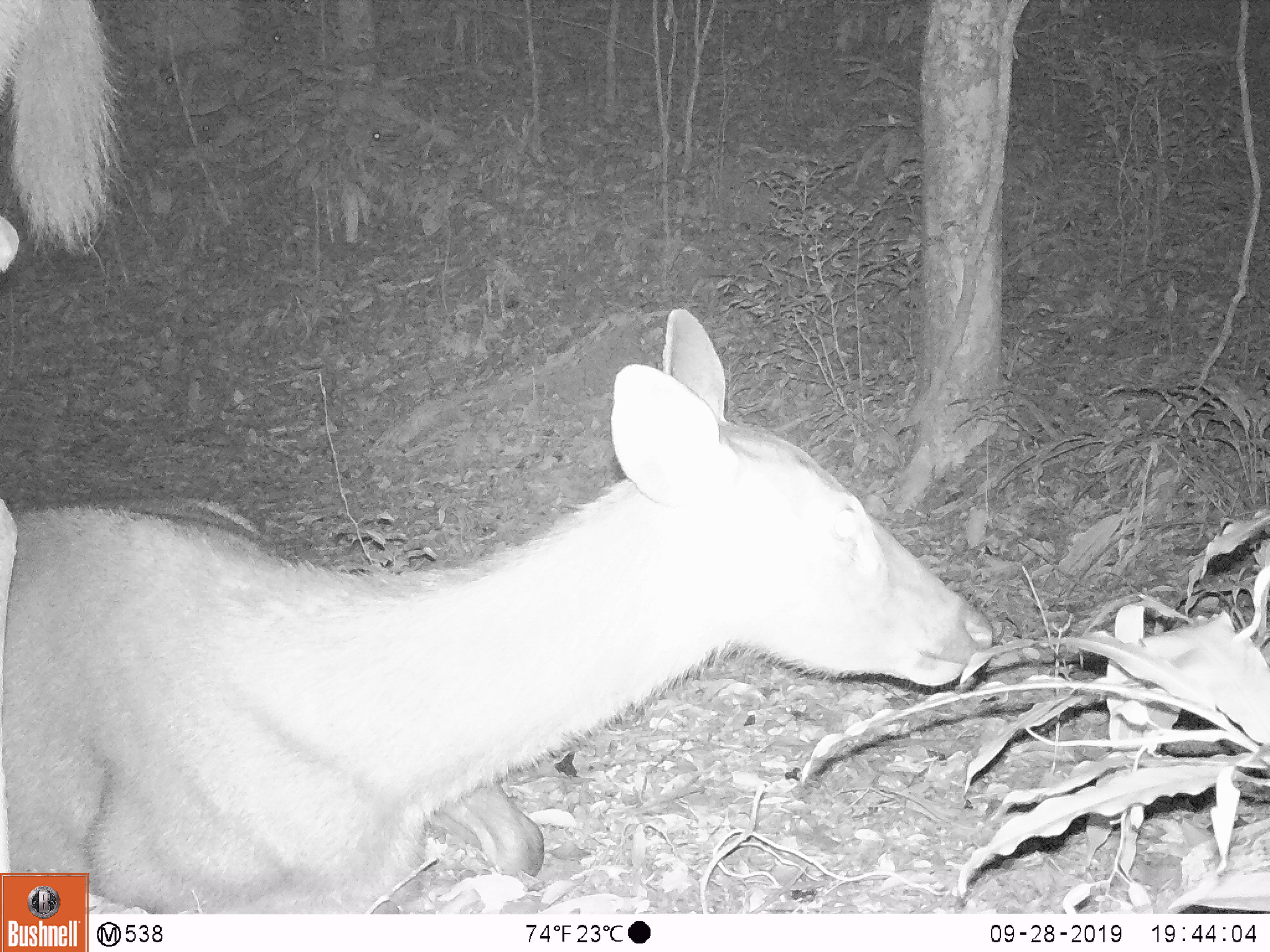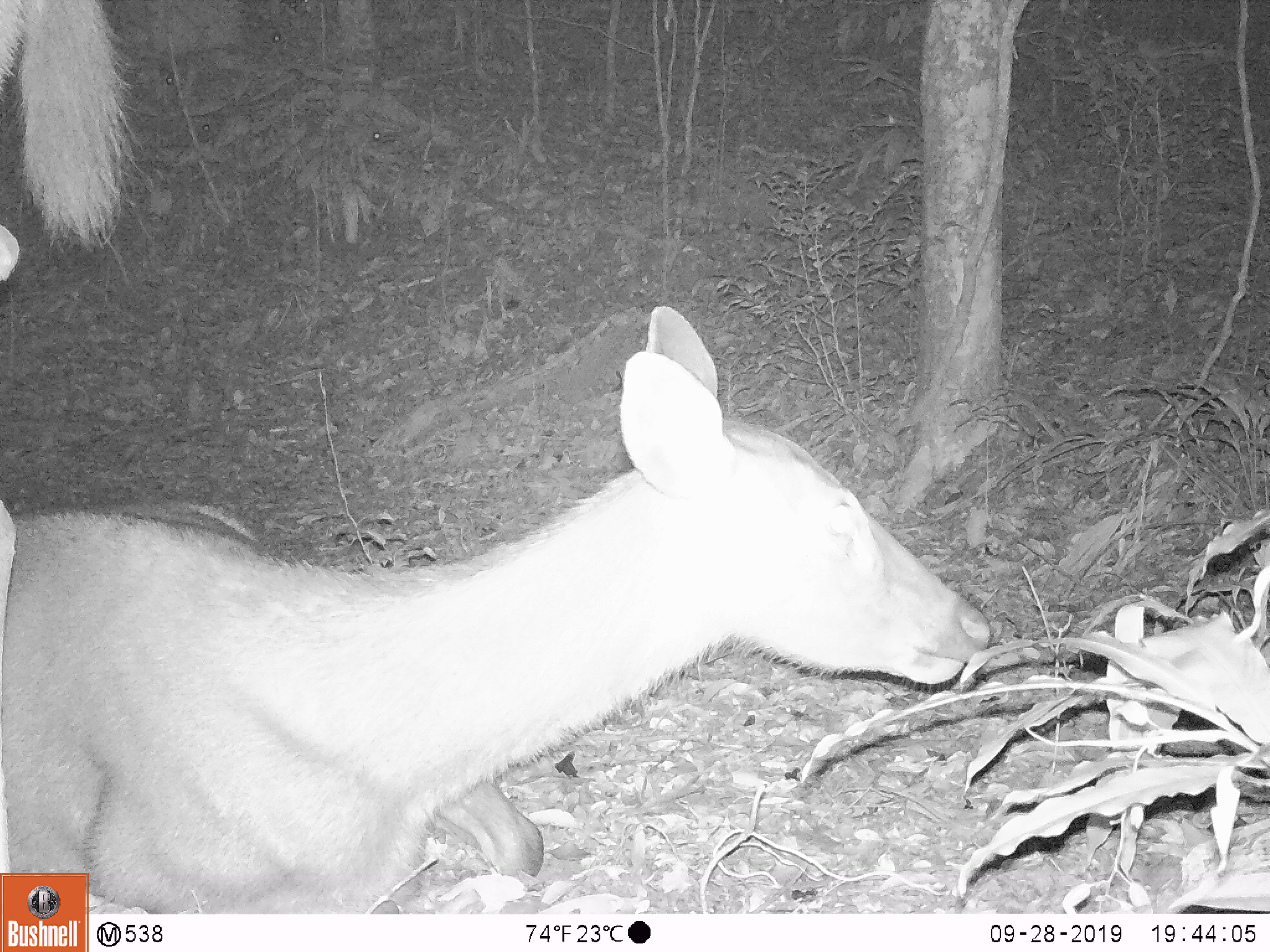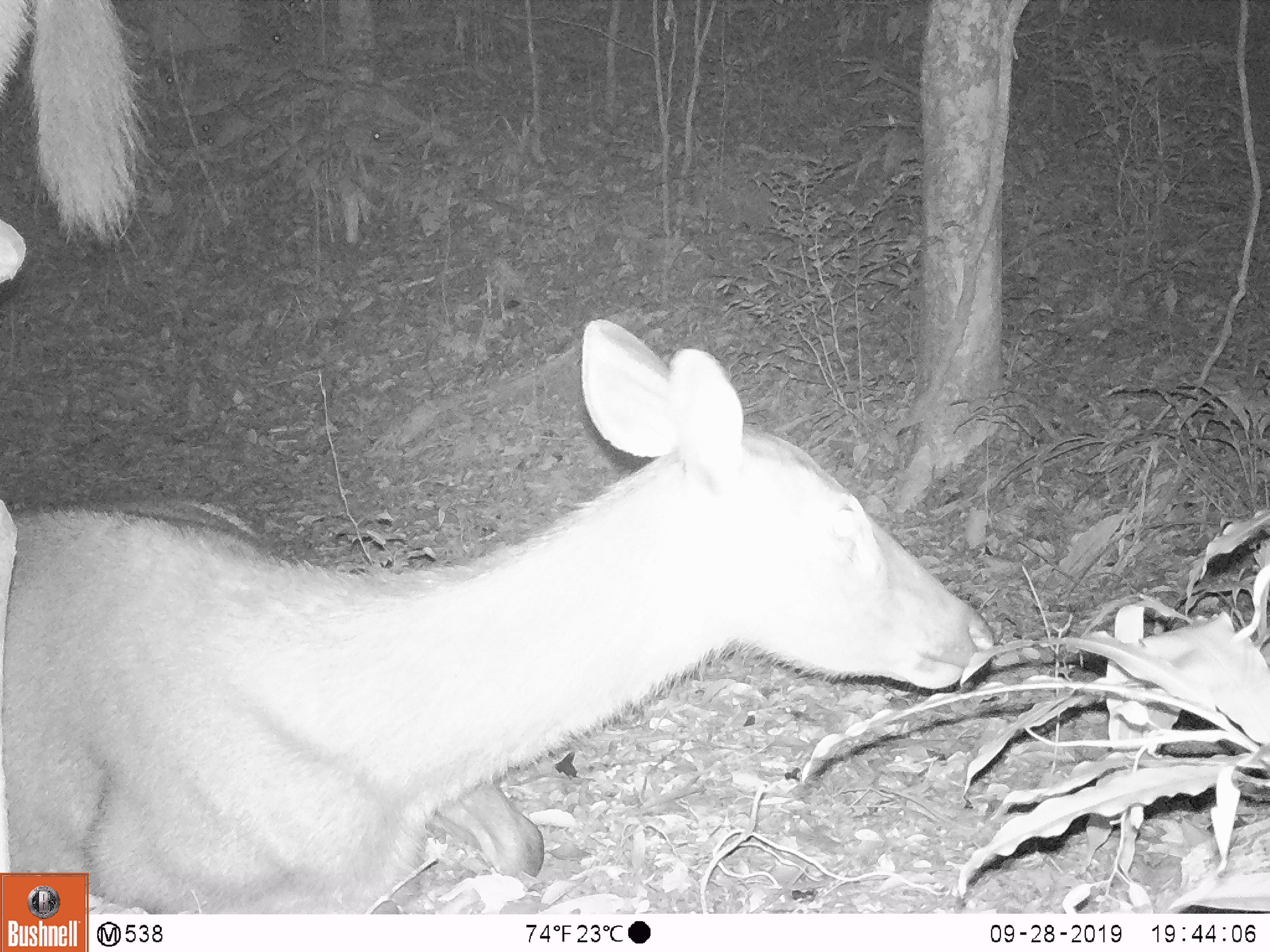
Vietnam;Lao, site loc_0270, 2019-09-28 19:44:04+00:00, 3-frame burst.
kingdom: Animalia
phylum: Chordata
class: Mammalia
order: Artiodactyla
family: Cervidae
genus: Rusa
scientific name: Rusa unicolor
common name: sambar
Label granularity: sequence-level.